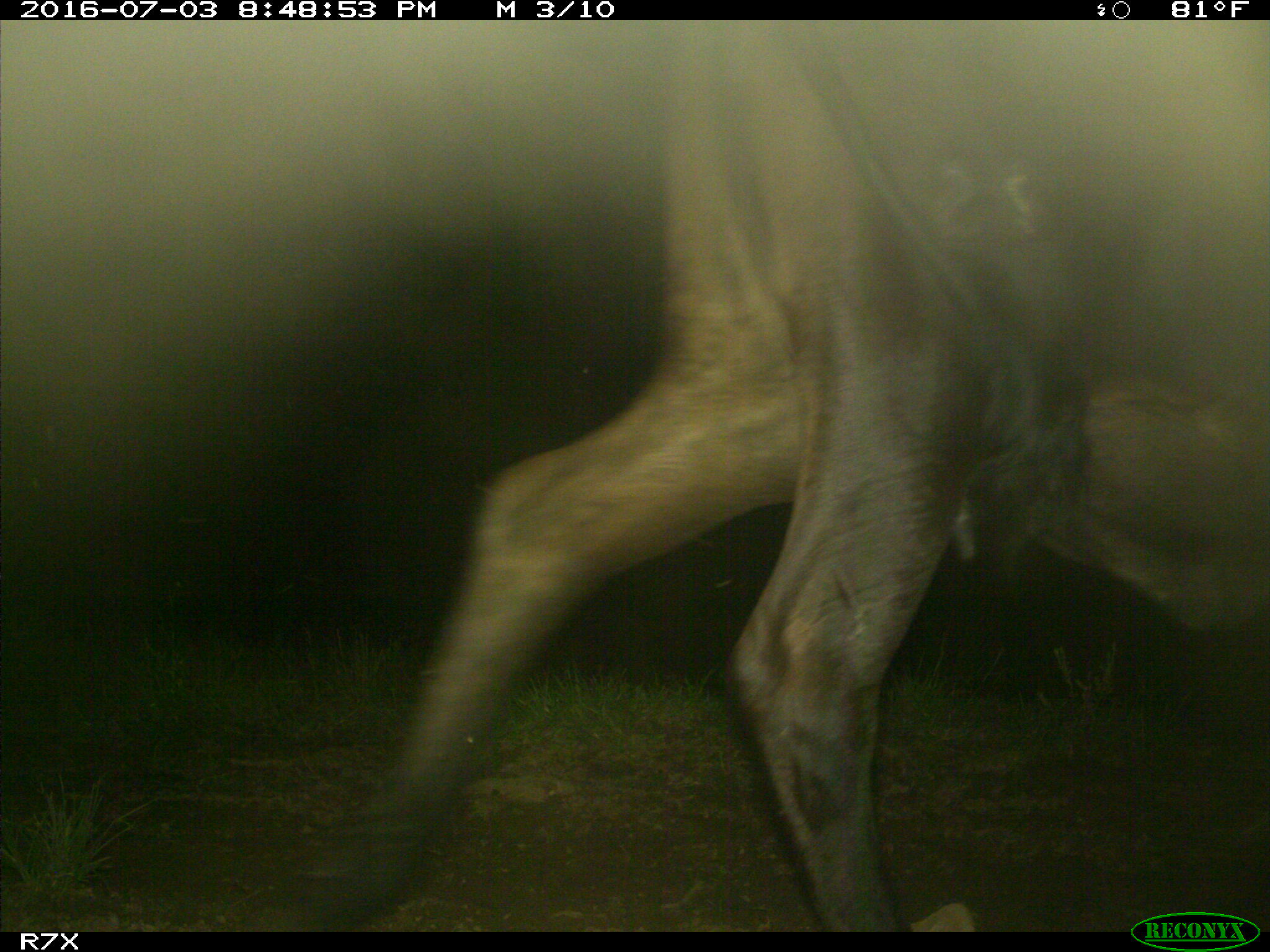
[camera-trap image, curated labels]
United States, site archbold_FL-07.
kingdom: Animalia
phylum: Chordata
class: Mammalia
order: Artiodactyla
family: Bovidae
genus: Bos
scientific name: Bos taurus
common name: domestic cow